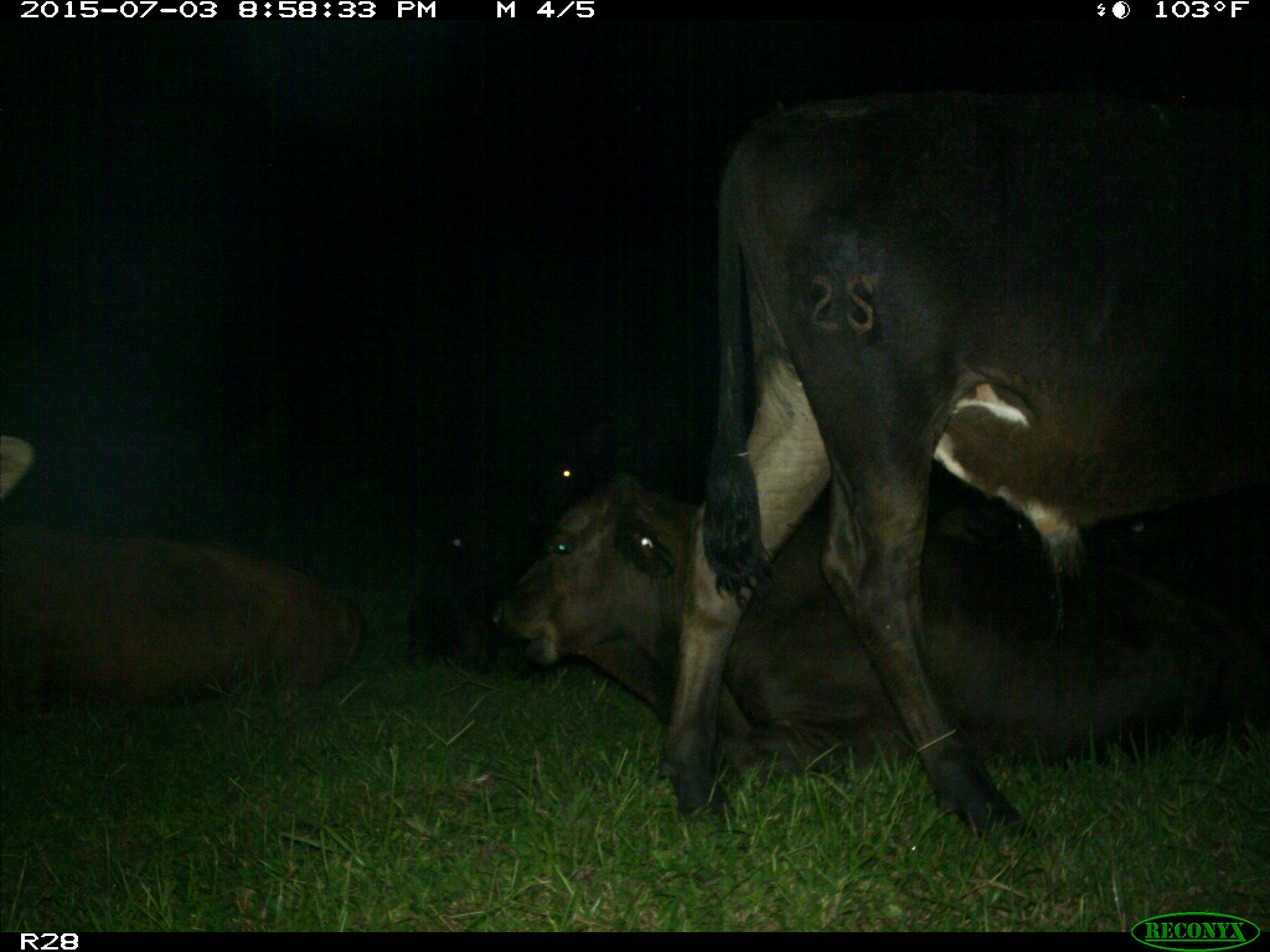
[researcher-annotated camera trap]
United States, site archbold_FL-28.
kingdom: Animalia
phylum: Chordata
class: Mammalia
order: Artiodactyla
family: Bovidae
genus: Bos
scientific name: Bos taurus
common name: domestic cow